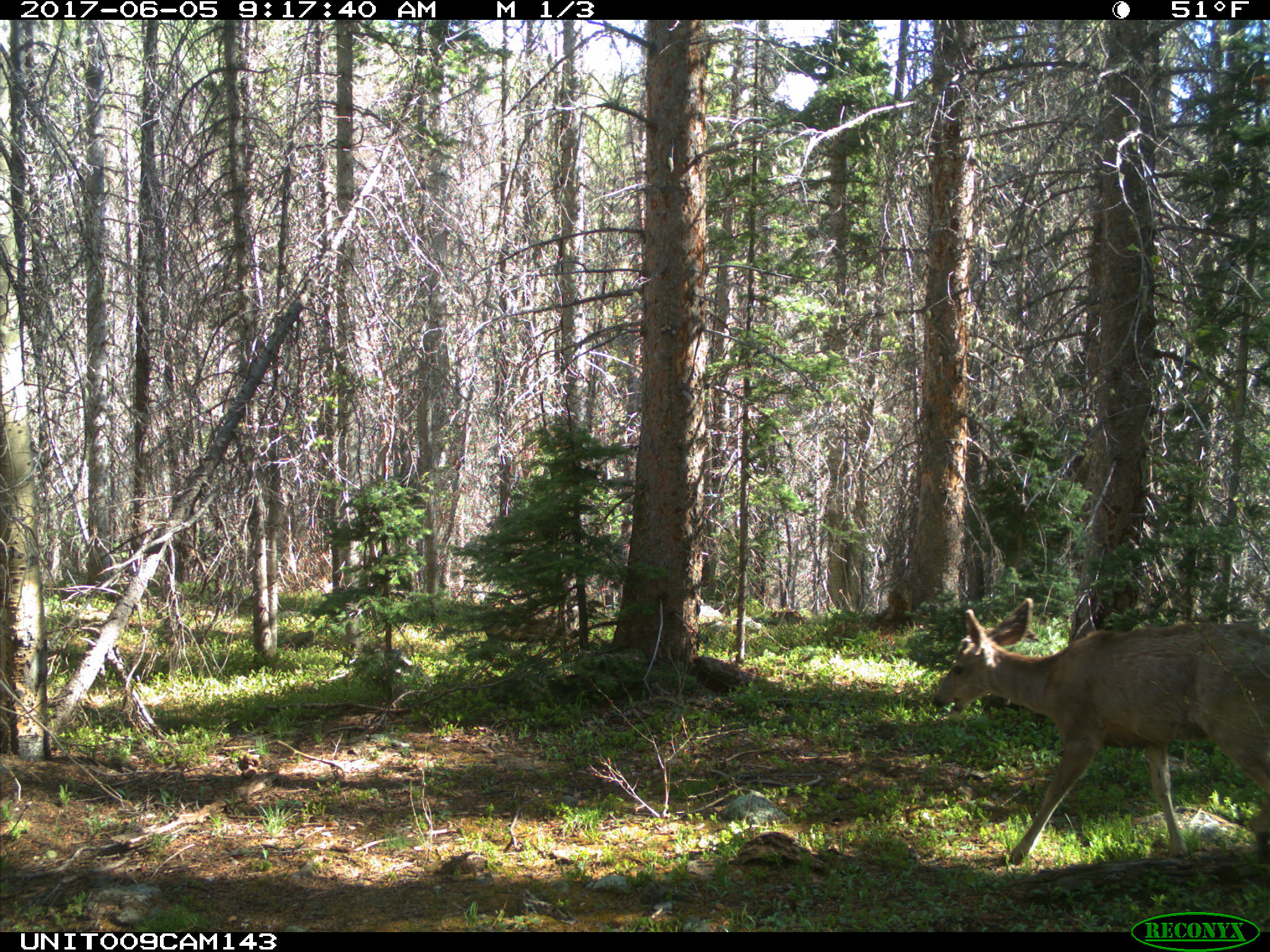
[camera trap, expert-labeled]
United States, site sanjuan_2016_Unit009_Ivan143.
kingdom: Animalia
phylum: Chordata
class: Mammalia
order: Artiodactyla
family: Cervidae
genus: Odocoileus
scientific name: Odocoileus hemionus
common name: mule deer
Odocoileus hemionus (mule deer).